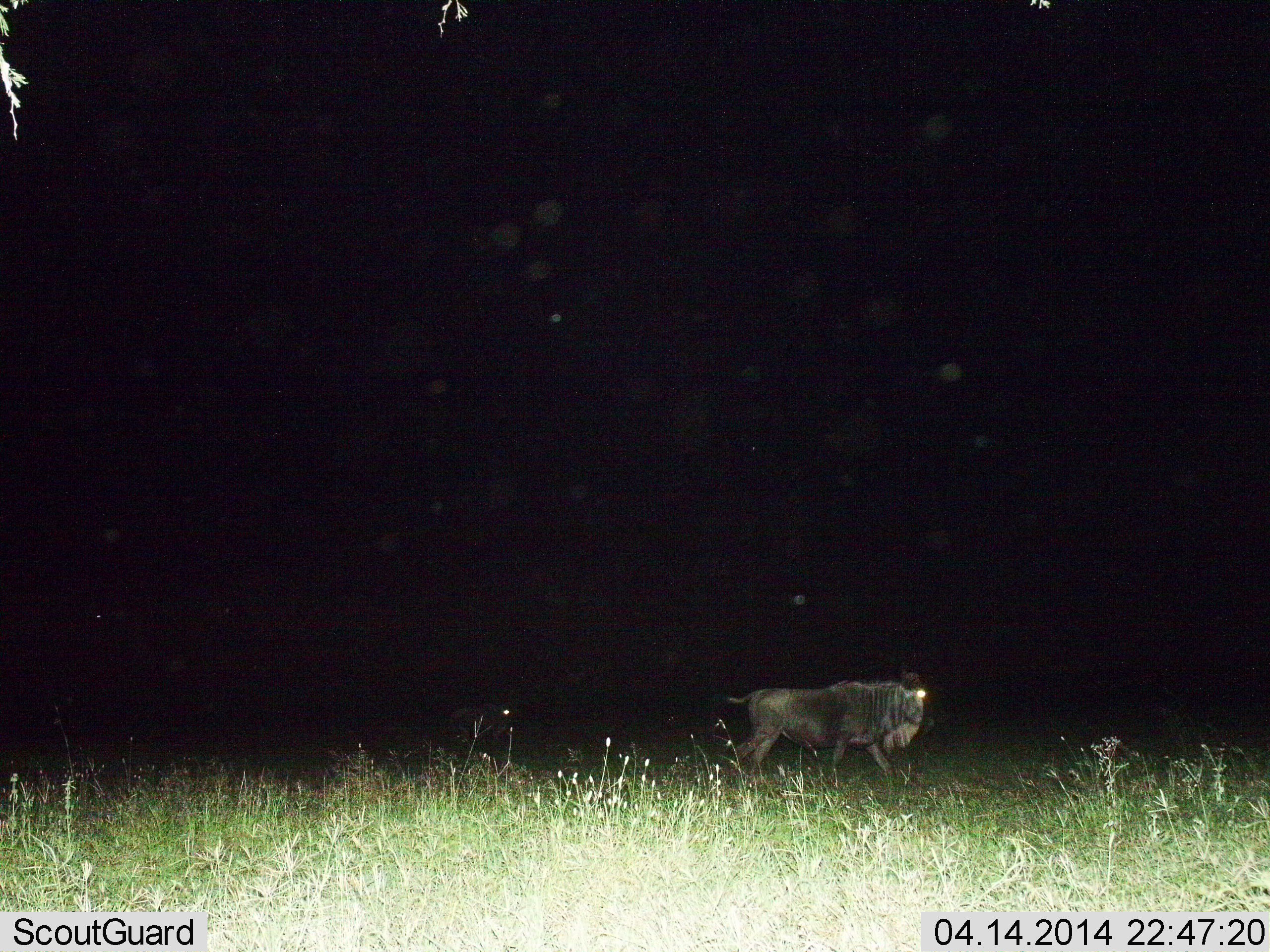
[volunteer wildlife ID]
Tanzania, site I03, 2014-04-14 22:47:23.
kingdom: Animalia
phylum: Chordata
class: Mammalia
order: Artiodactyla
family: Bovidae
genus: Connochaetes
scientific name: Connochaetes taurinus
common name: blue wildebeest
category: wildebeest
Wildebeest (blue wildebeest) (Connochaetes taurinus), count 1. Behavior (volunteer vote fractions): standing 20%, resting 0%, moving 80%, interacting 0%. Young present (vote fraction): 0%. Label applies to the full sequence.